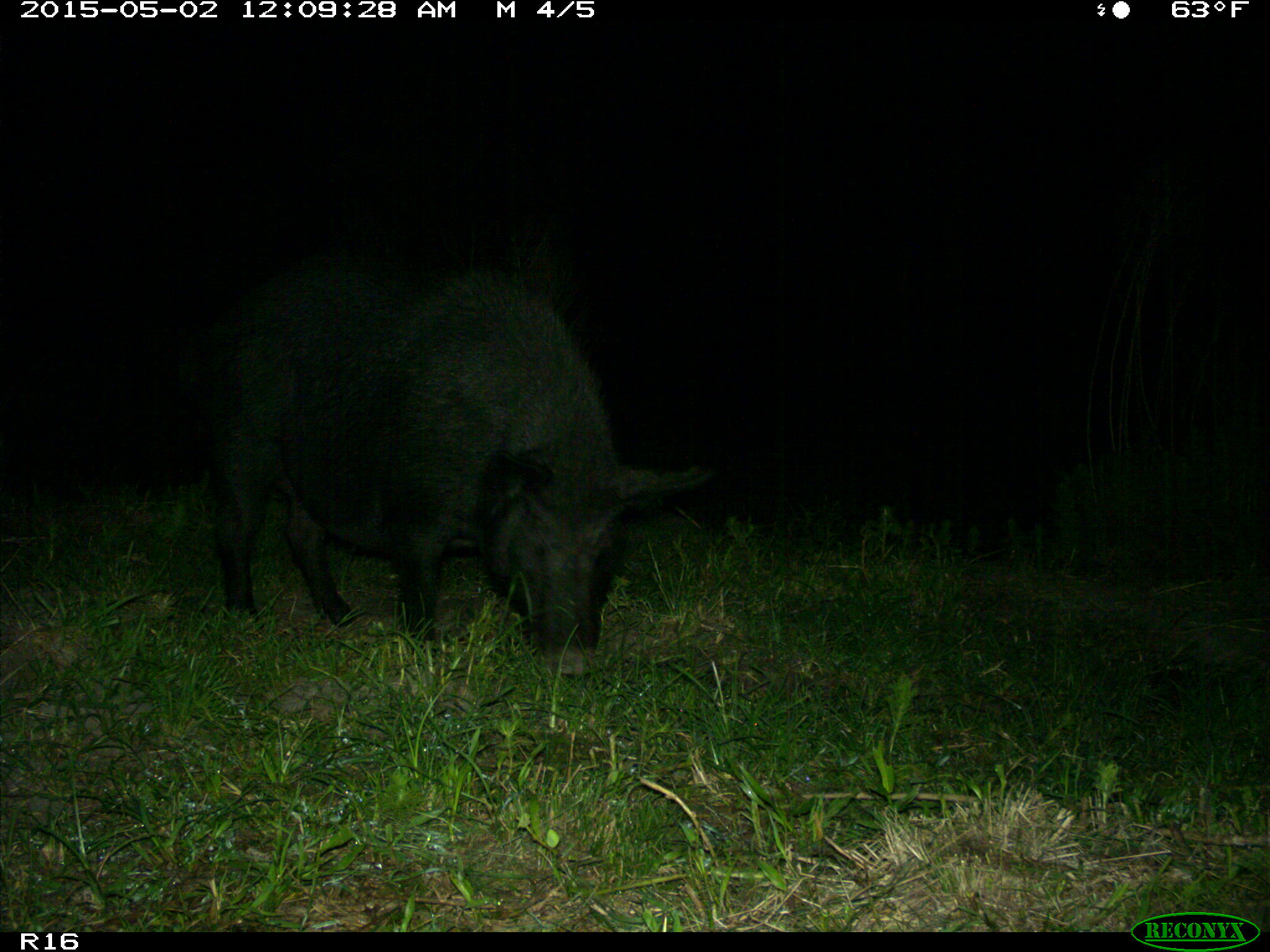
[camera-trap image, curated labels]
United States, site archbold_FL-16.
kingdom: Animalia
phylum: Chordata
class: Mammalia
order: Artiodactyla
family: Suidae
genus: Sus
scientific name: Sus scrofa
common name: wild boar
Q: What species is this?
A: Sus scrofa (wild boar).